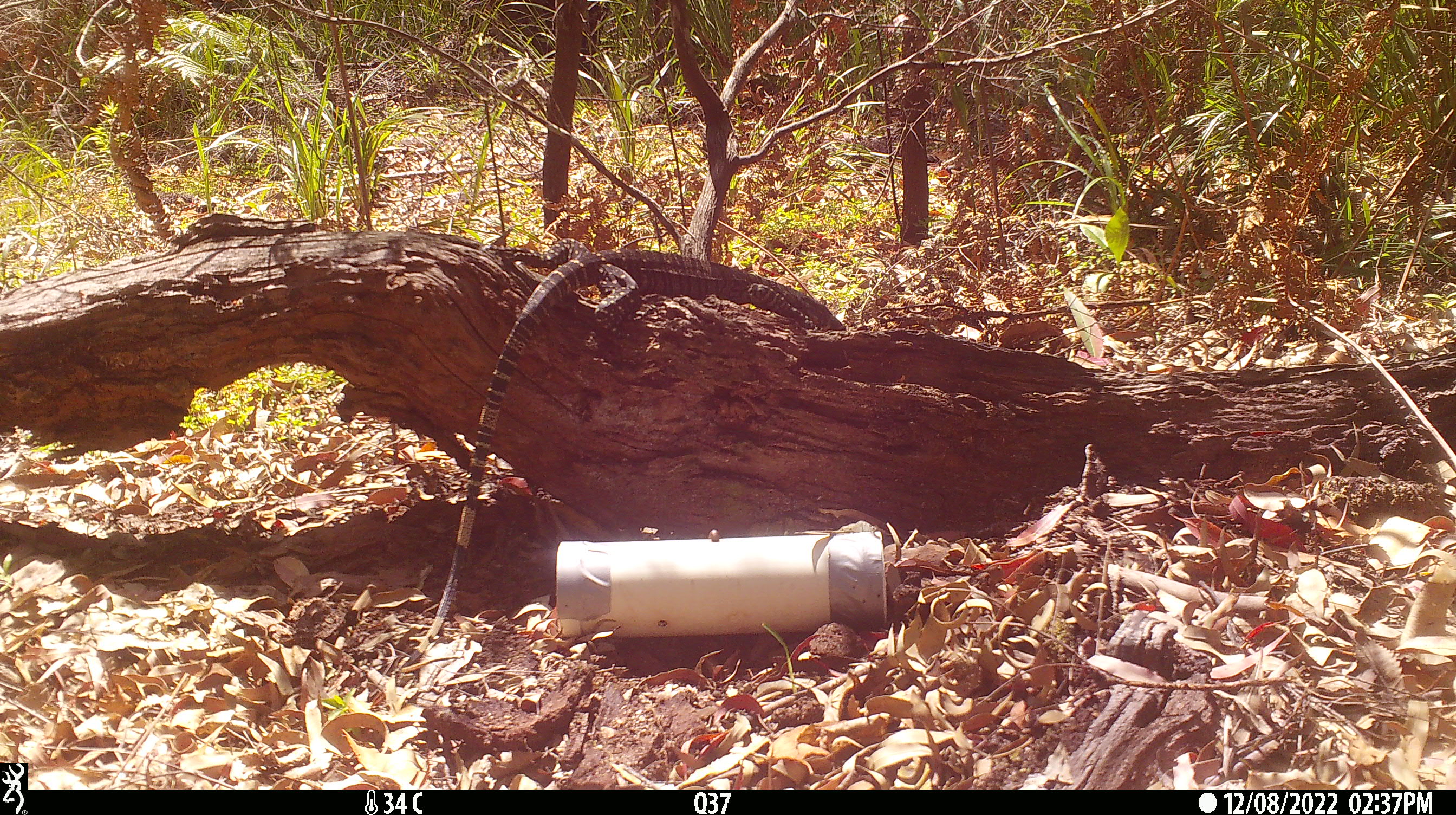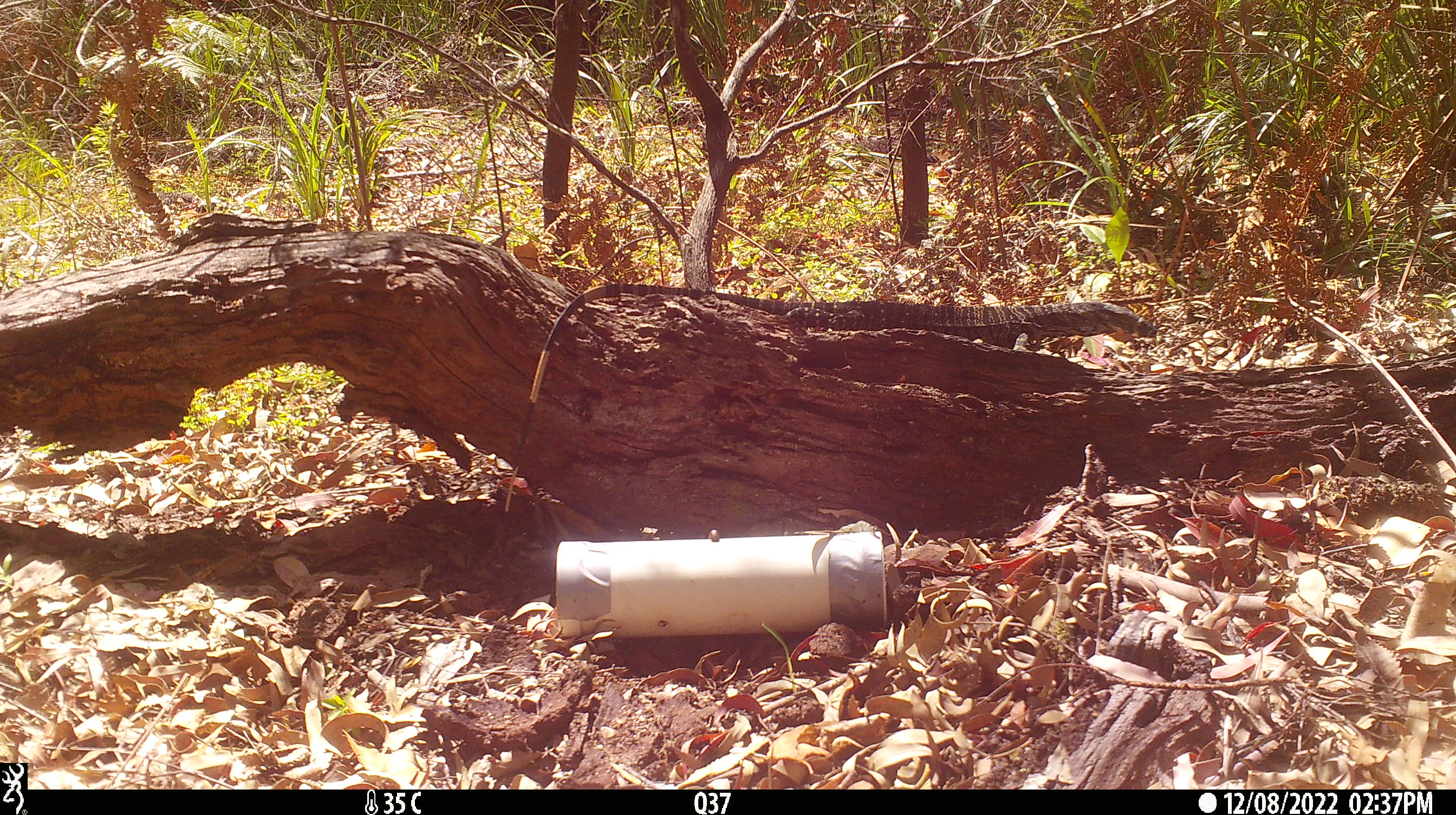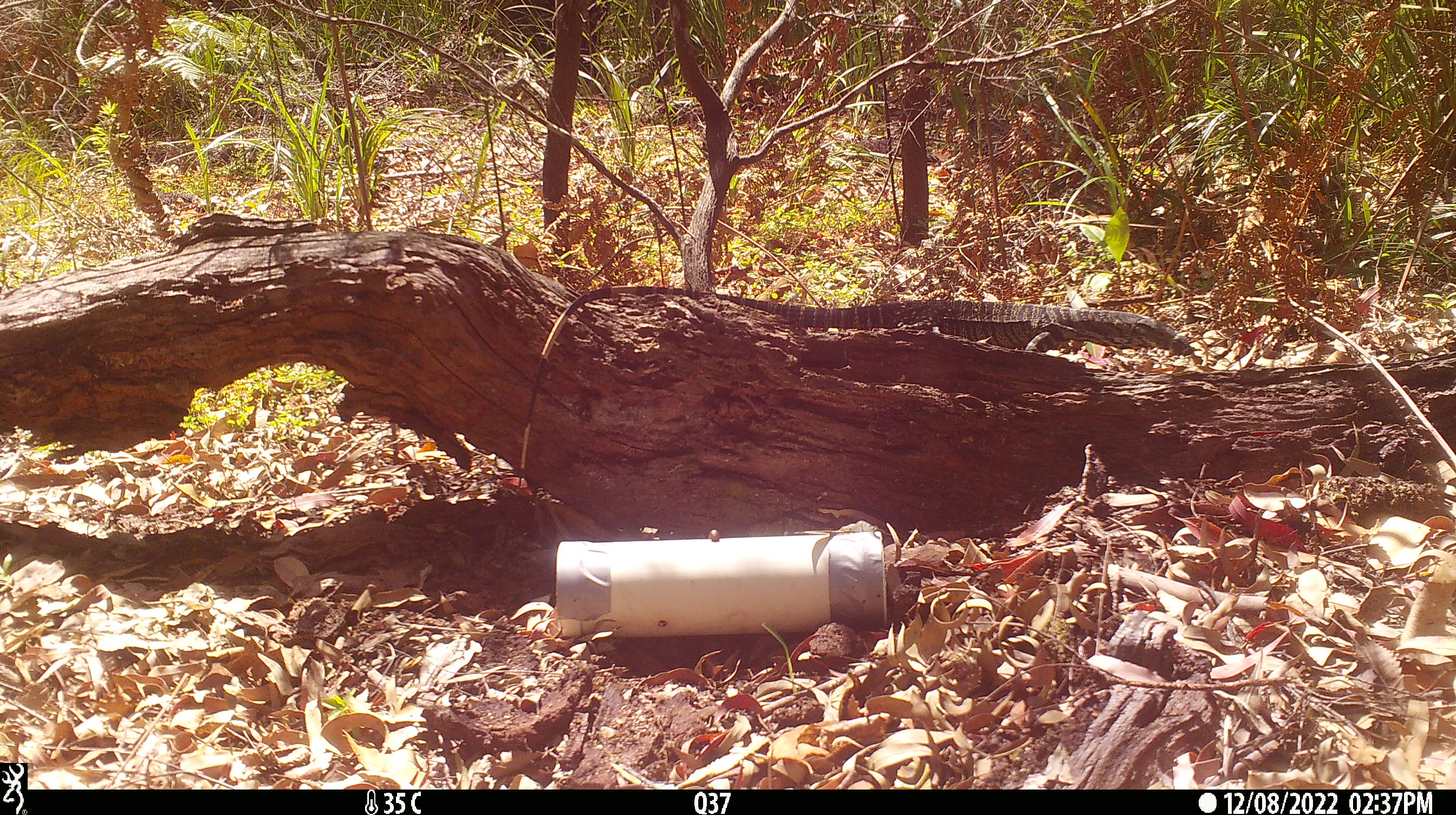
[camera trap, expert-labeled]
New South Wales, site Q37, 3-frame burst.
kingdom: Animalia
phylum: Chordata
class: Reptilia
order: Squamata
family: Varanidae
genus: Varanus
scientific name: Varanus varius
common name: lace monitor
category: goanna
Goanna (lace monitor) (Varanus varius).